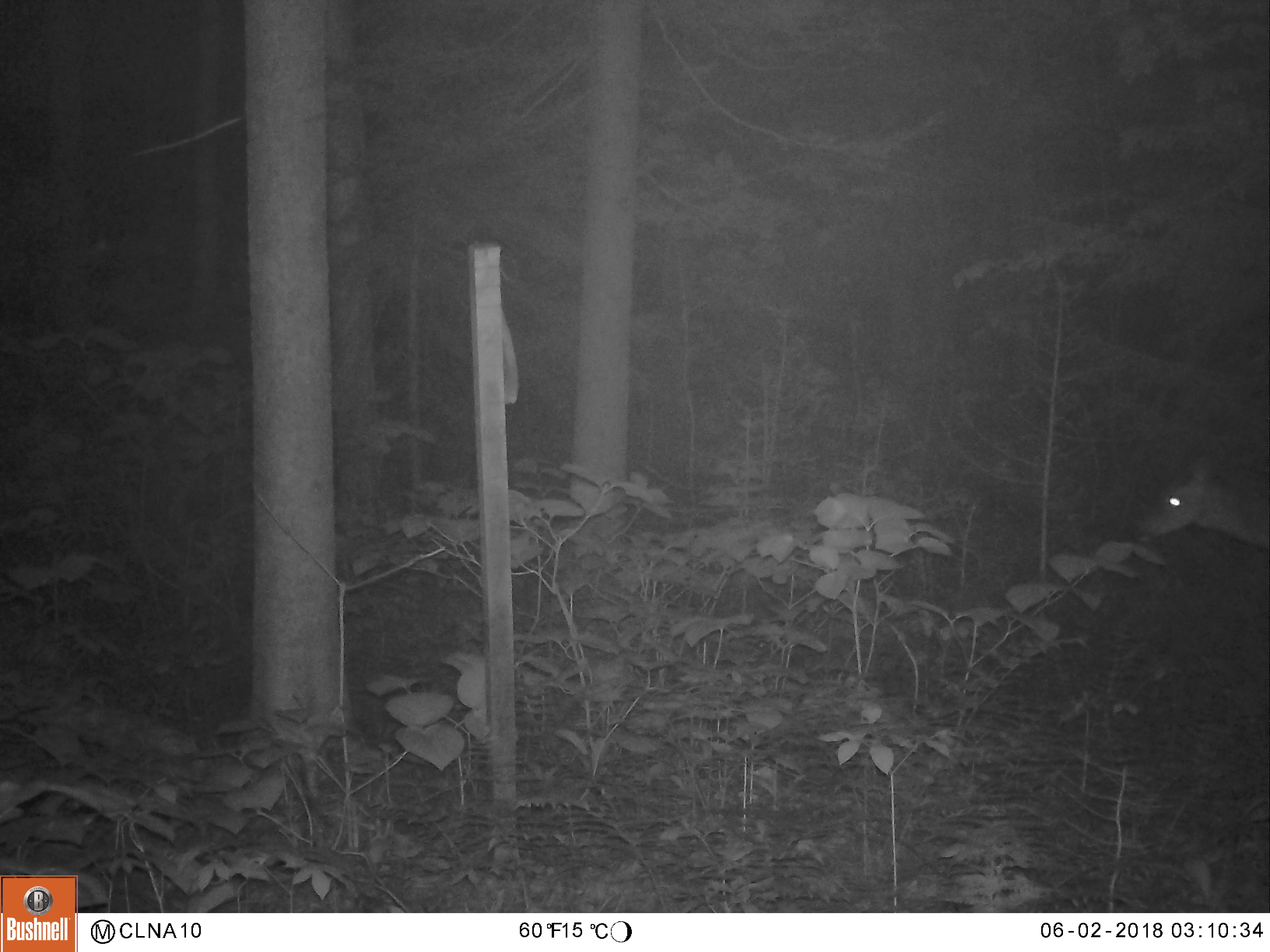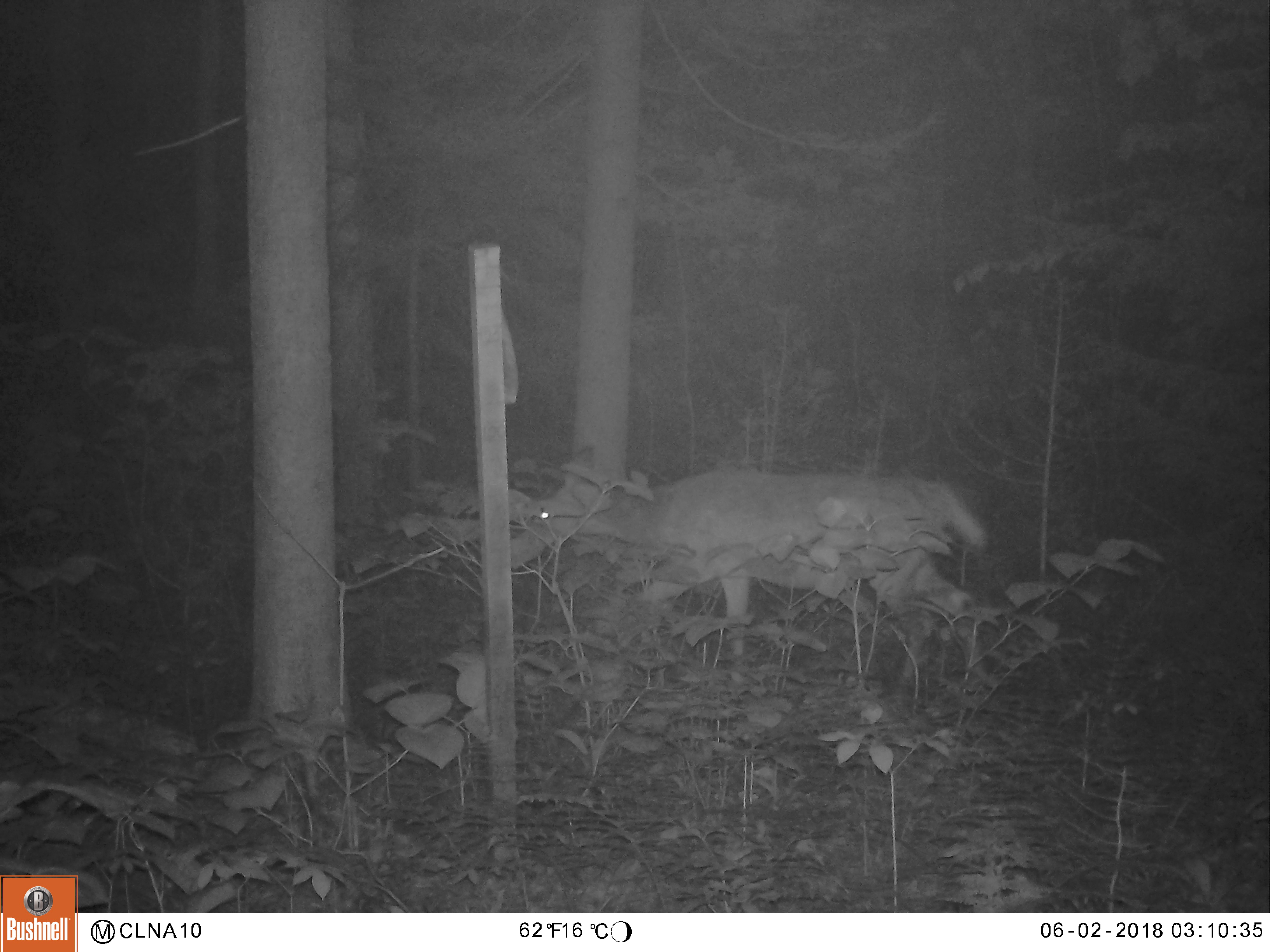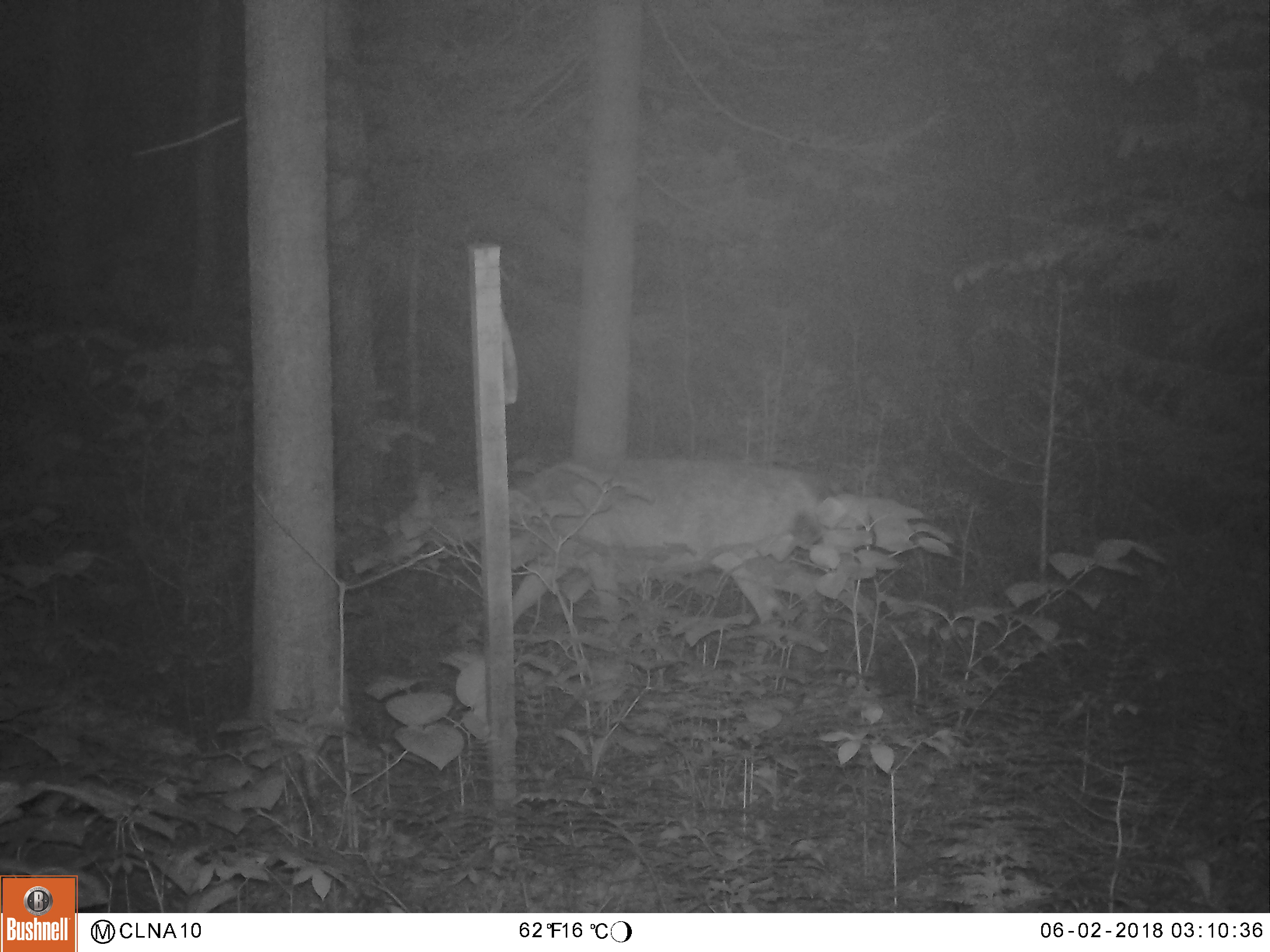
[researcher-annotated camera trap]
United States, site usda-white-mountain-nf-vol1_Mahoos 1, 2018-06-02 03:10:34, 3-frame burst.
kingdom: Animalia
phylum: Chordata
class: Mammalia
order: Artiodactyla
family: Cervidae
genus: Odocoileus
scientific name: Odocoileus virginianus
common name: white-tailed deer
White-tailed deer (Odocoileus virginianus).